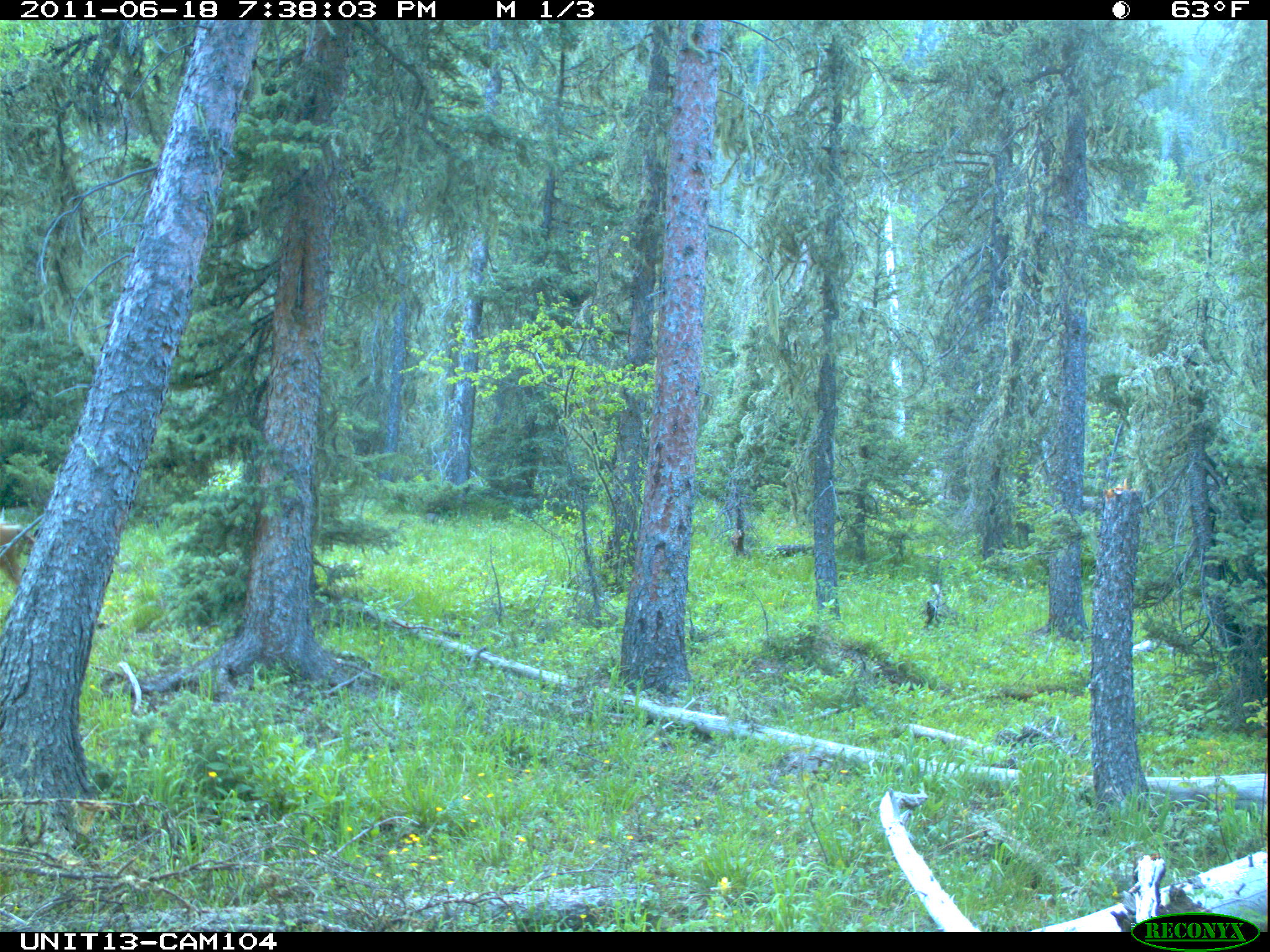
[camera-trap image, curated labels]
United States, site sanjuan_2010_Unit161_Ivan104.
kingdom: Animalia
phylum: Chordata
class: Mammalia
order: Artiodactyla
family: Cervidae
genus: Odocoileus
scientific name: Odocoileus hemionus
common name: mule deer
Odocoileus hemionus (mule deer).